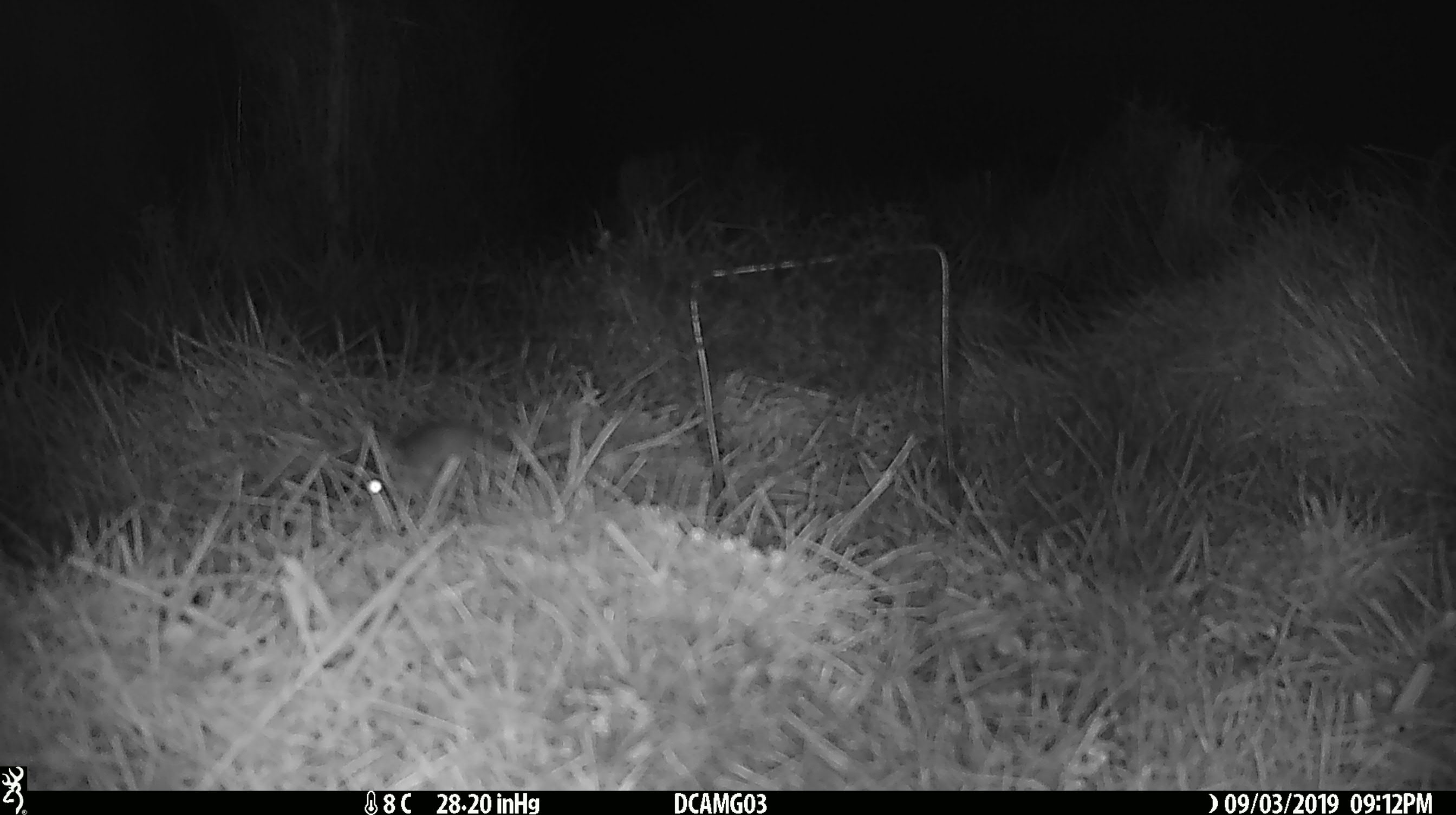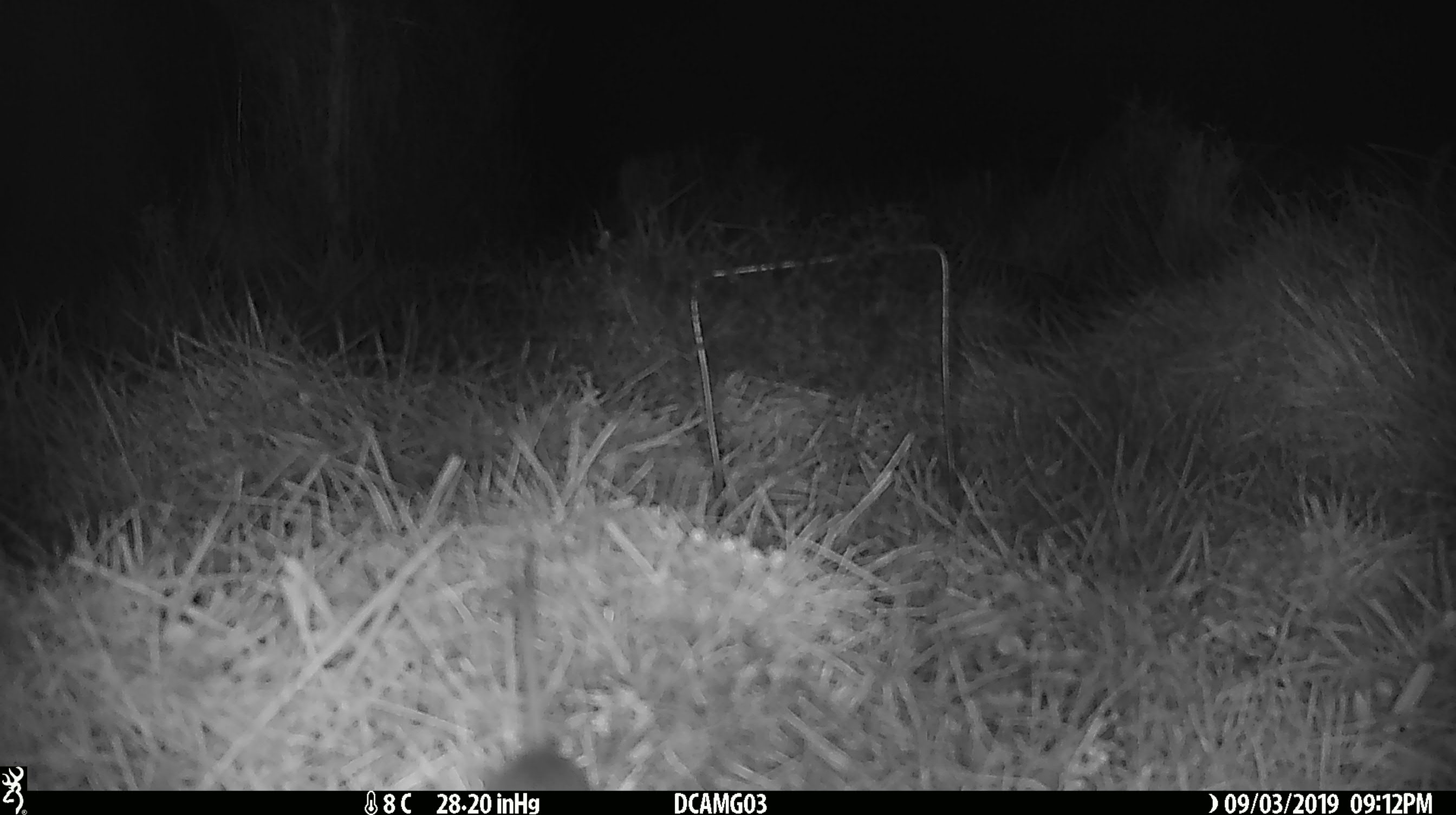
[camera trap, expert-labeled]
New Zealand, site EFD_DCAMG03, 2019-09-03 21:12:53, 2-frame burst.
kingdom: Animalia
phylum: Chordata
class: Mammalia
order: Rodentia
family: Muridae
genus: Mus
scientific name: Mus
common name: mouse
Mouse (Mus).